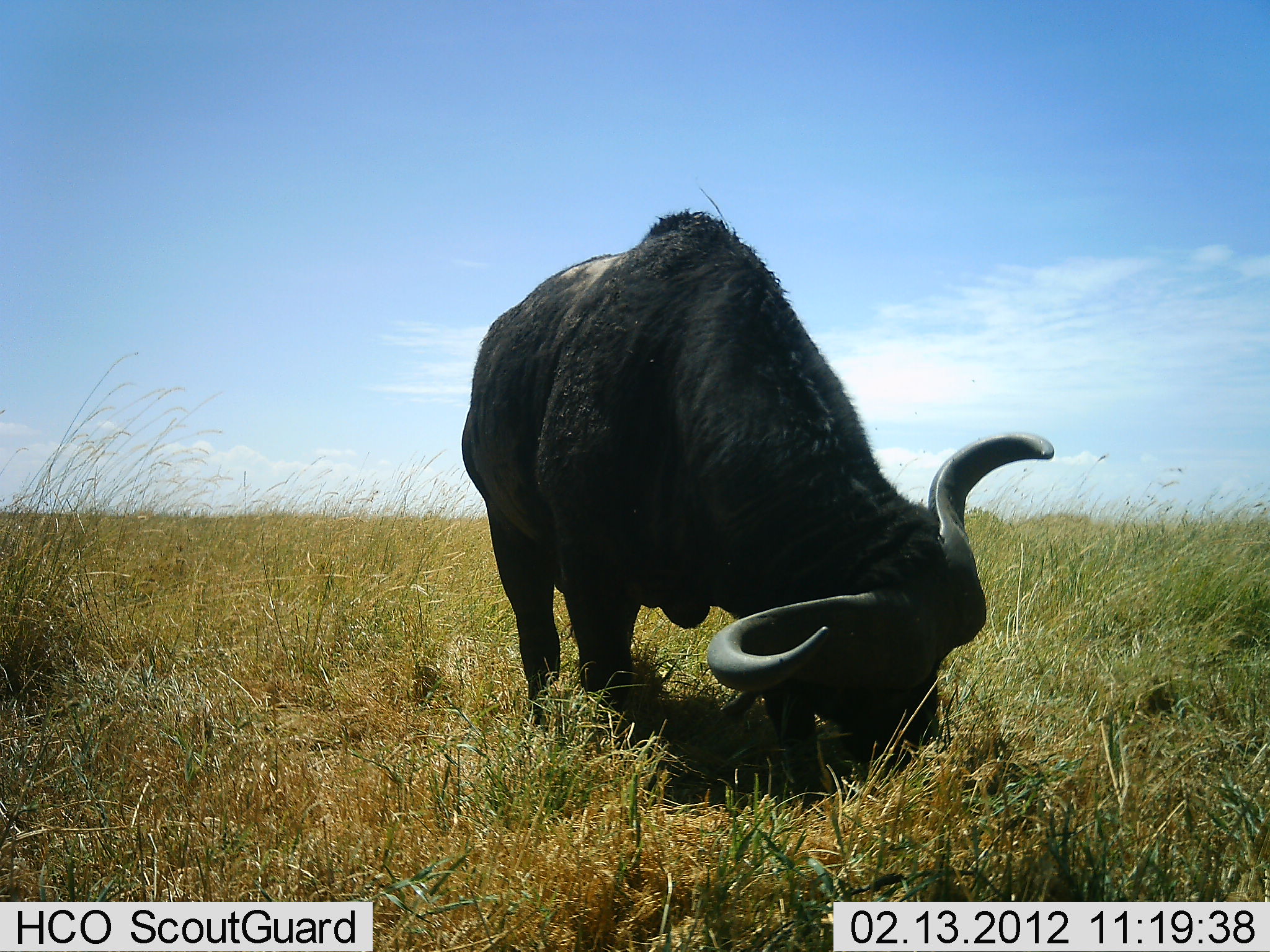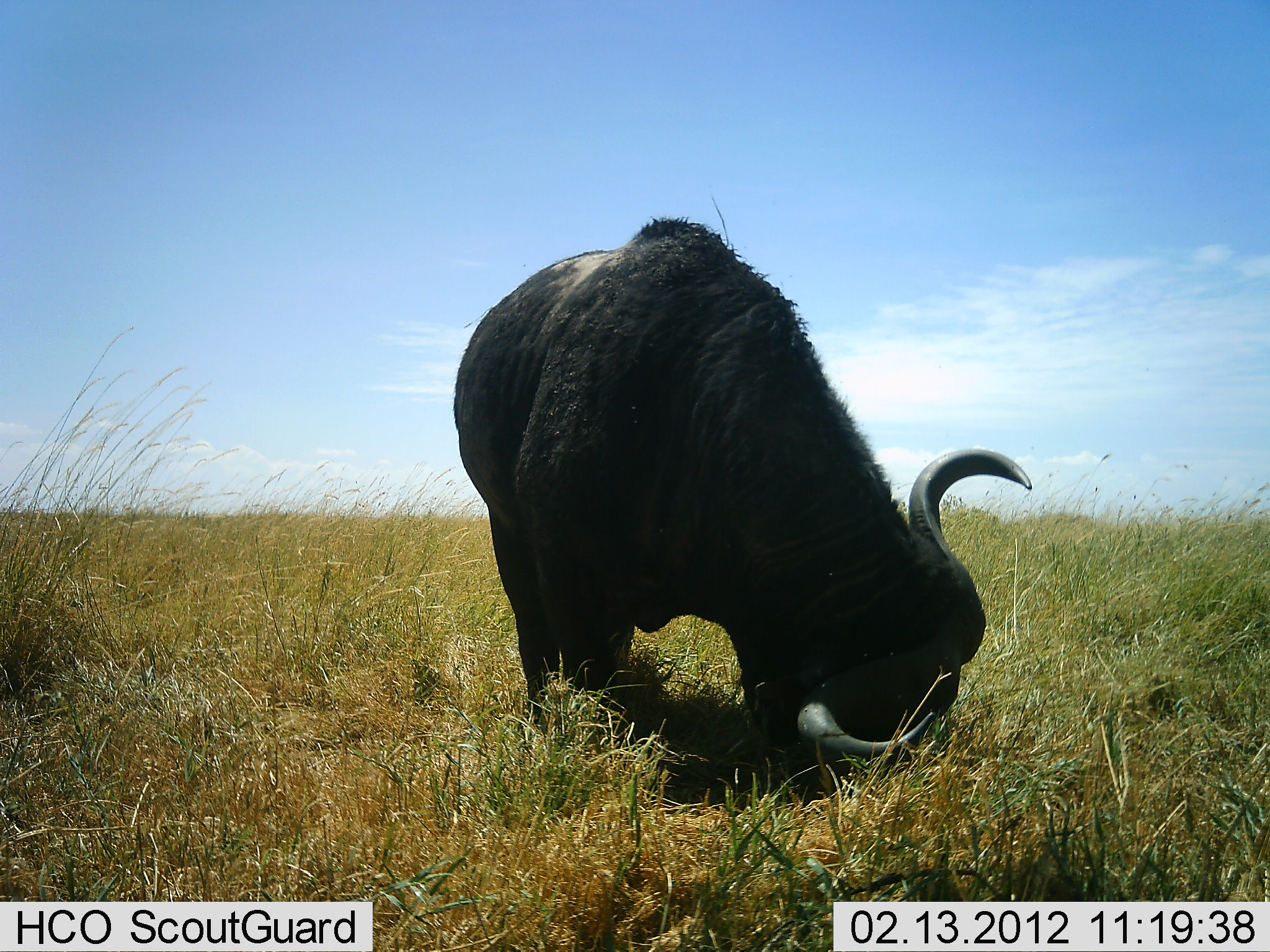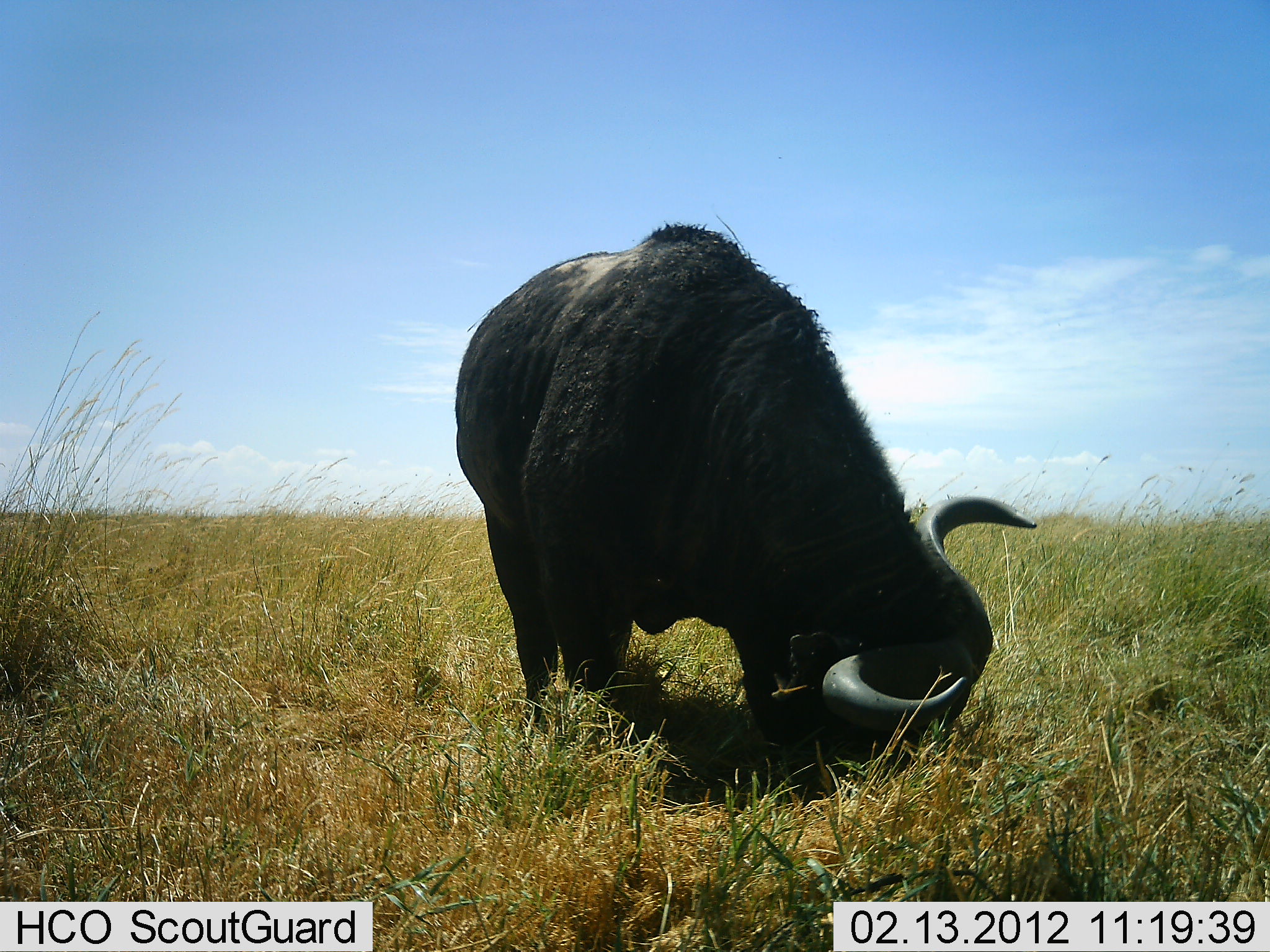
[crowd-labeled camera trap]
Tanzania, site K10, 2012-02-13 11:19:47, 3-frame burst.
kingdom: Animalia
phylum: Chordata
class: Mammalia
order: Artiodactyla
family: Bovidae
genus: Syncerus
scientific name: Syncerus caffer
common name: cape buffalo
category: buffalo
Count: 1.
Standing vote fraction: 39%.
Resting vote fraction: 0%.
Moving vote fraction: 6%.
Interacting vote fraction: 0%.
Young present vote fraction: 0%.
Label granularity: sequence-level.